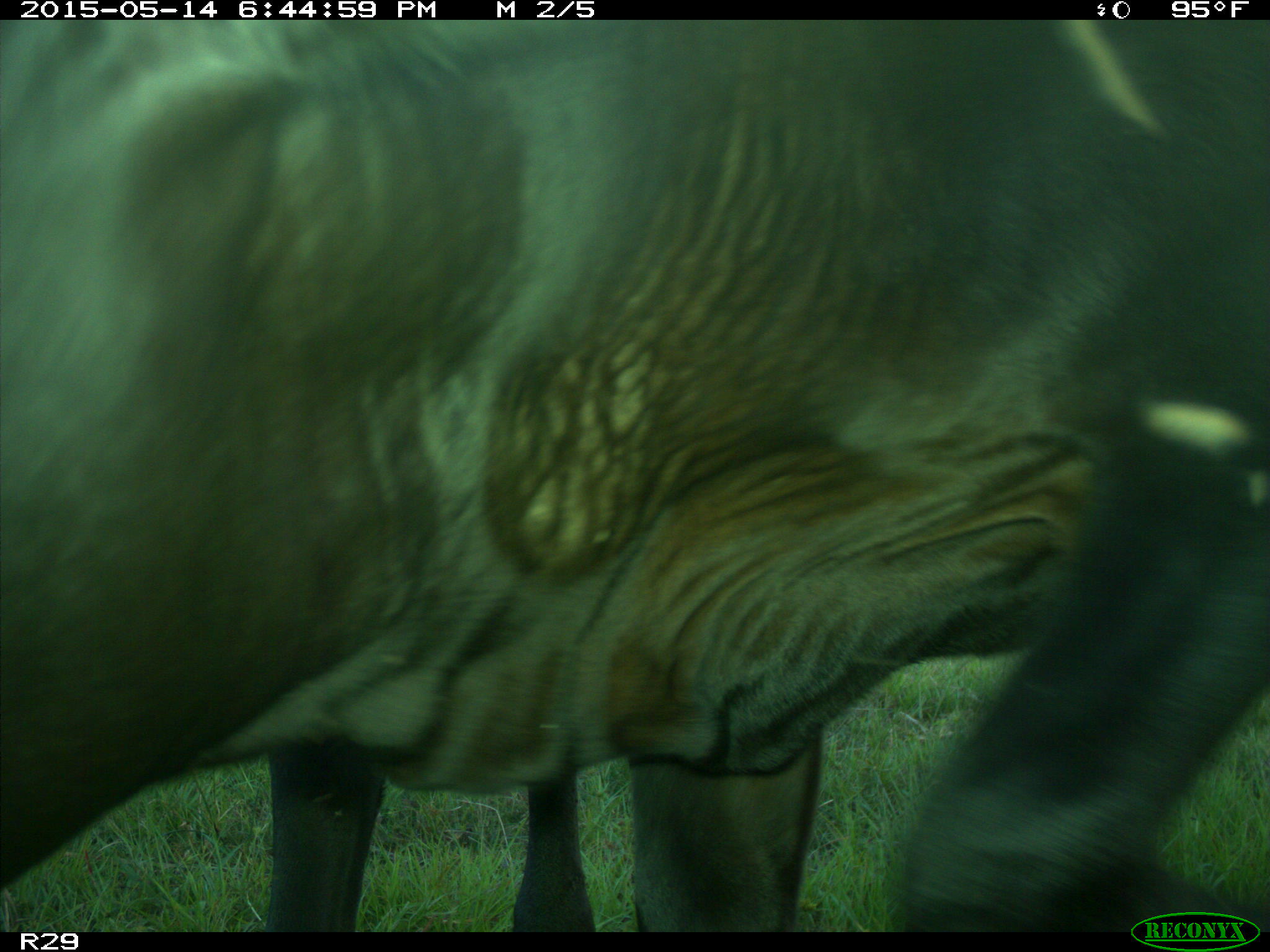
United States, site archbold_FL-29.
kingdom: Animalia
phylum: Chordata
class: Mammalia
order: Artiodactyla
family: Bovidae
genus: Bos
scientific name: Bos taurus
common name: domestic cow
Bos taurus (domestic cow).